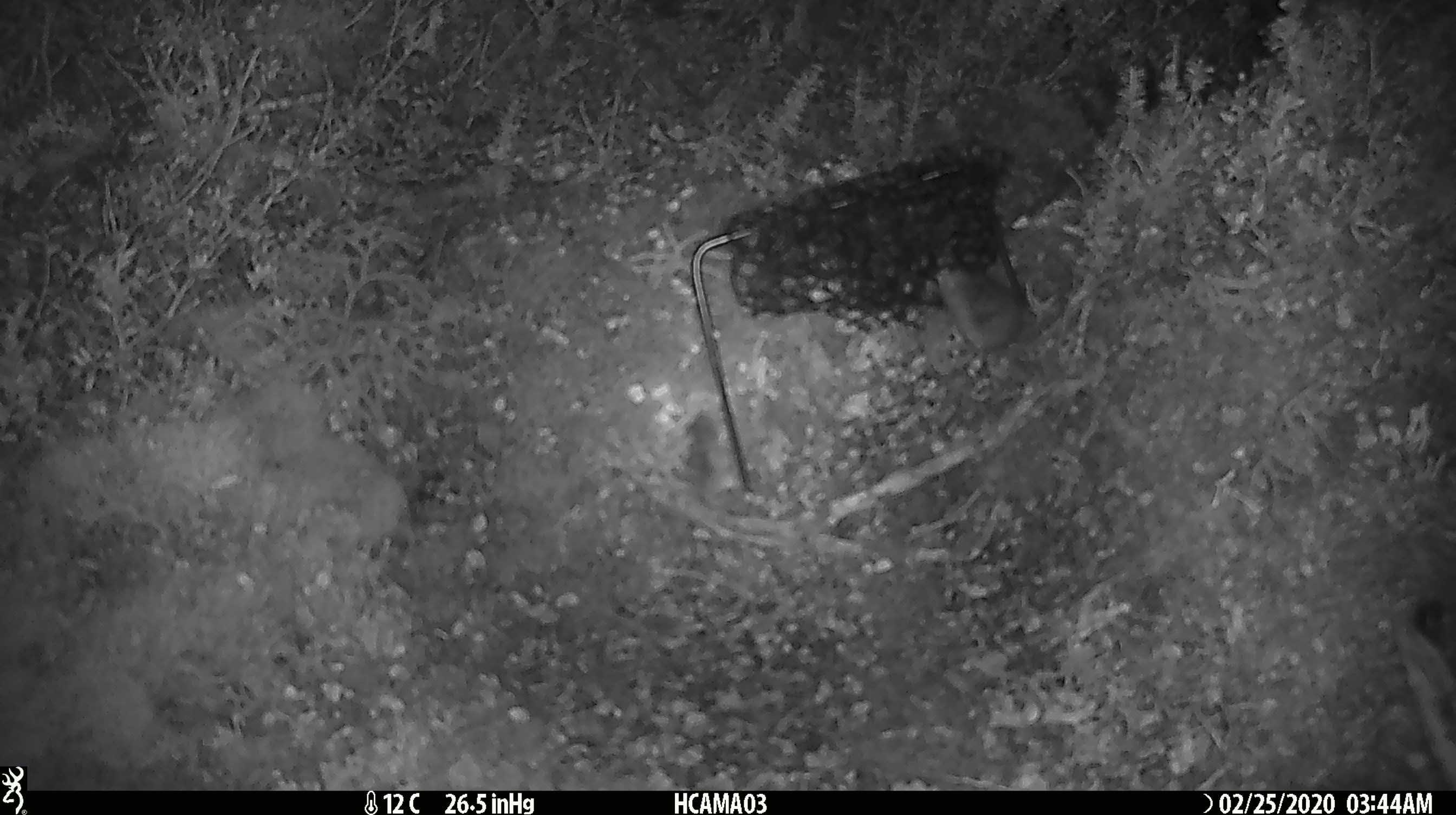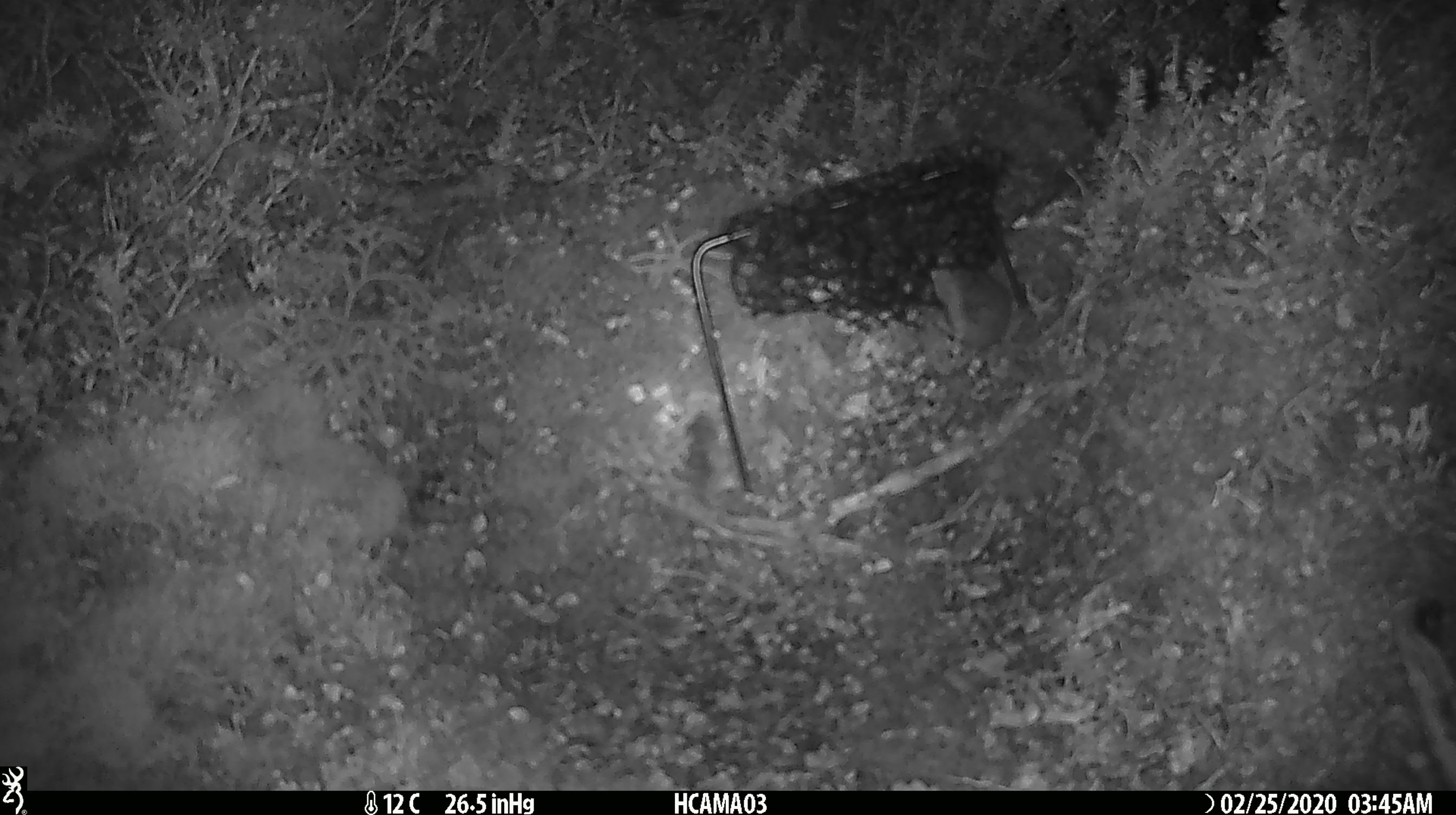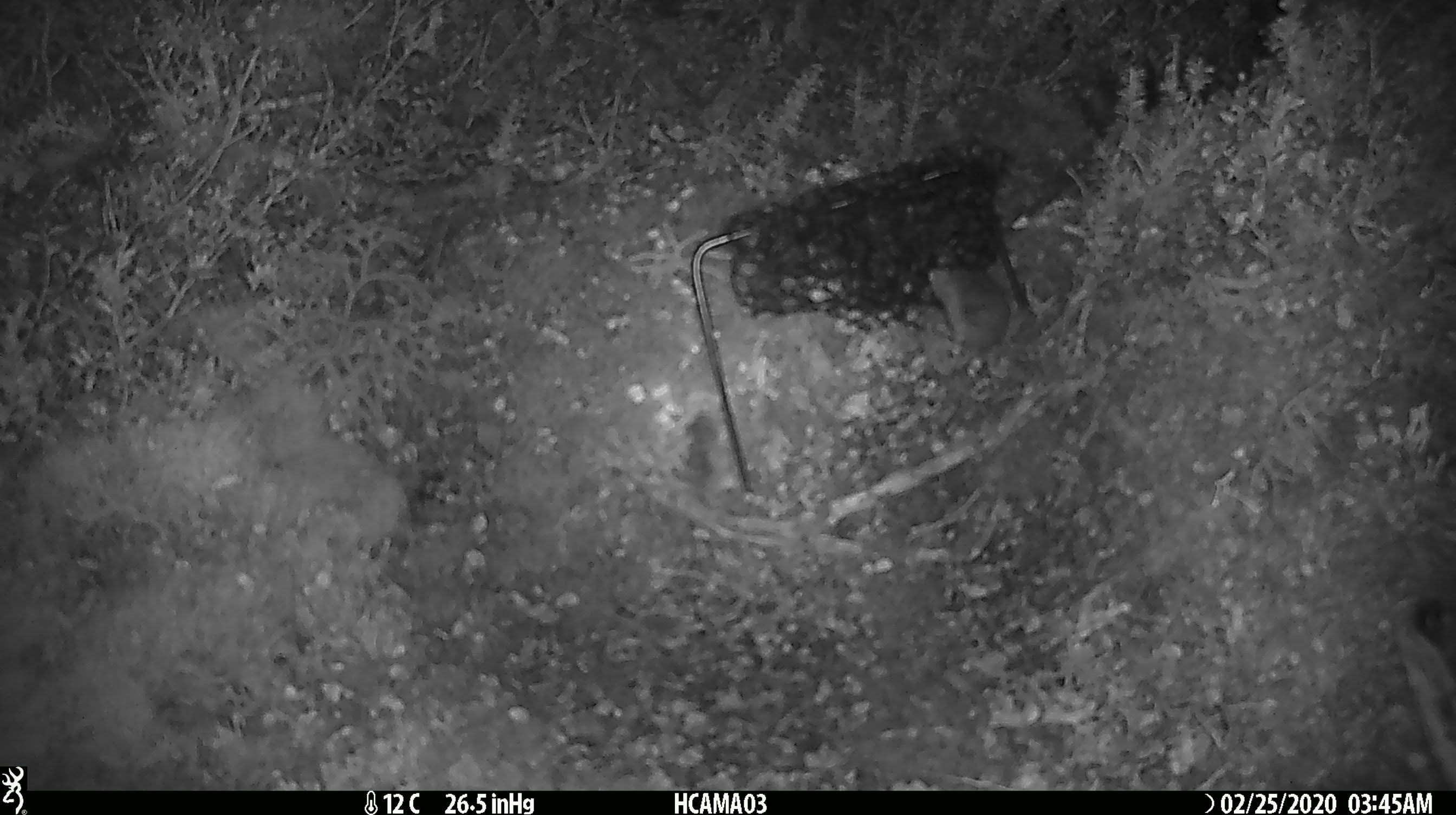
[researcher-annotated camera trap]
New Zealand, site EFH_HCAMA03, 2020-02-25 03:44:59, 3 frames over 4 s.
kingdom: Animalia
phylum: Chordata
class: Mammalia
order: Rodentia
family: Muridae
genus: Mus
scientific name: Mus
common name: mouse